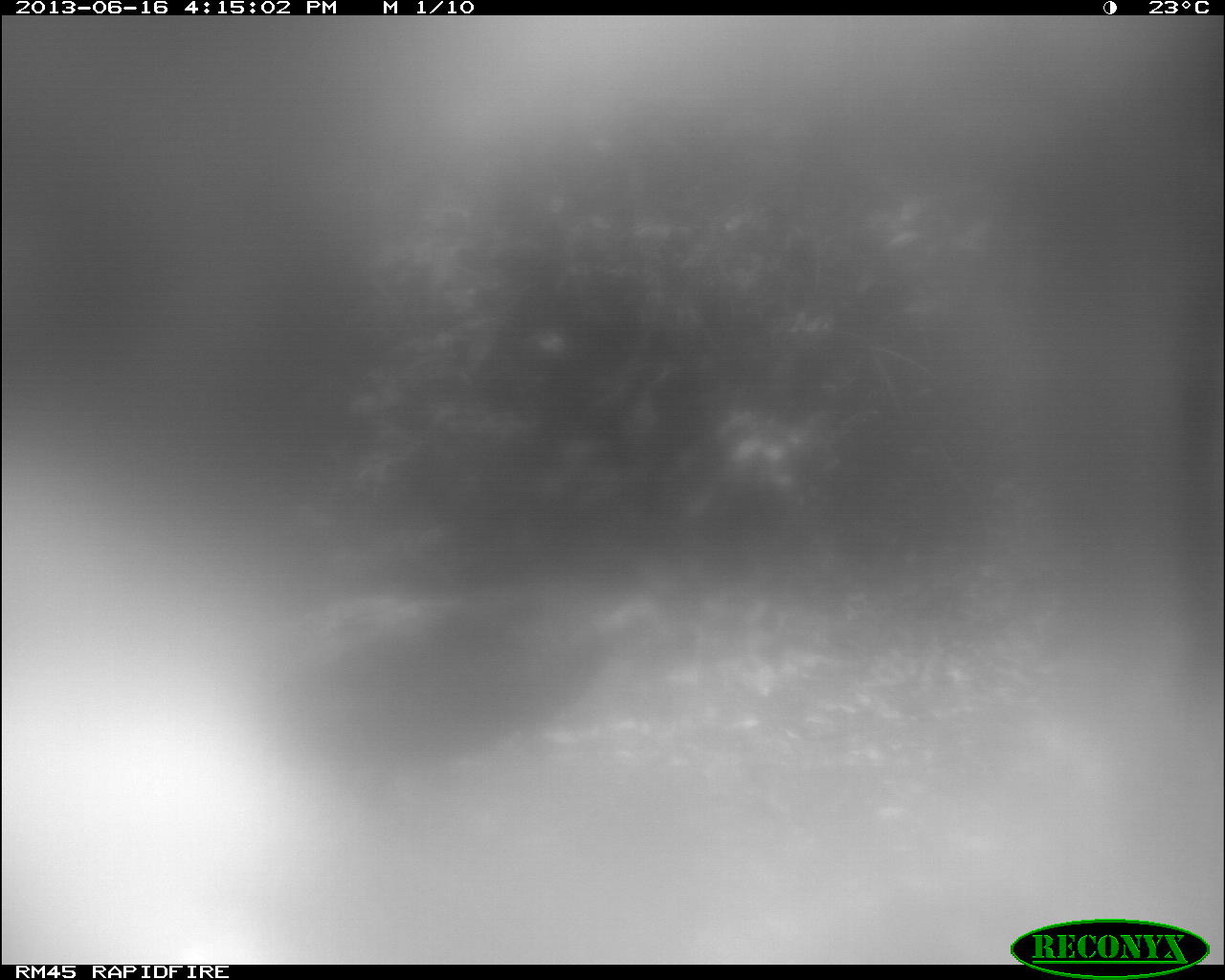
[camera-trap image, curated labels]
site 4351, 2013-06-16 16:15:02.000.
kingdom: Animalia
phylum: Chordata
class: Aves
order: Galliformes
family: Phasianidae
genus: Meleagris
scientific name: Meleagris ocellata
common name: ocellated turkey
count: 1